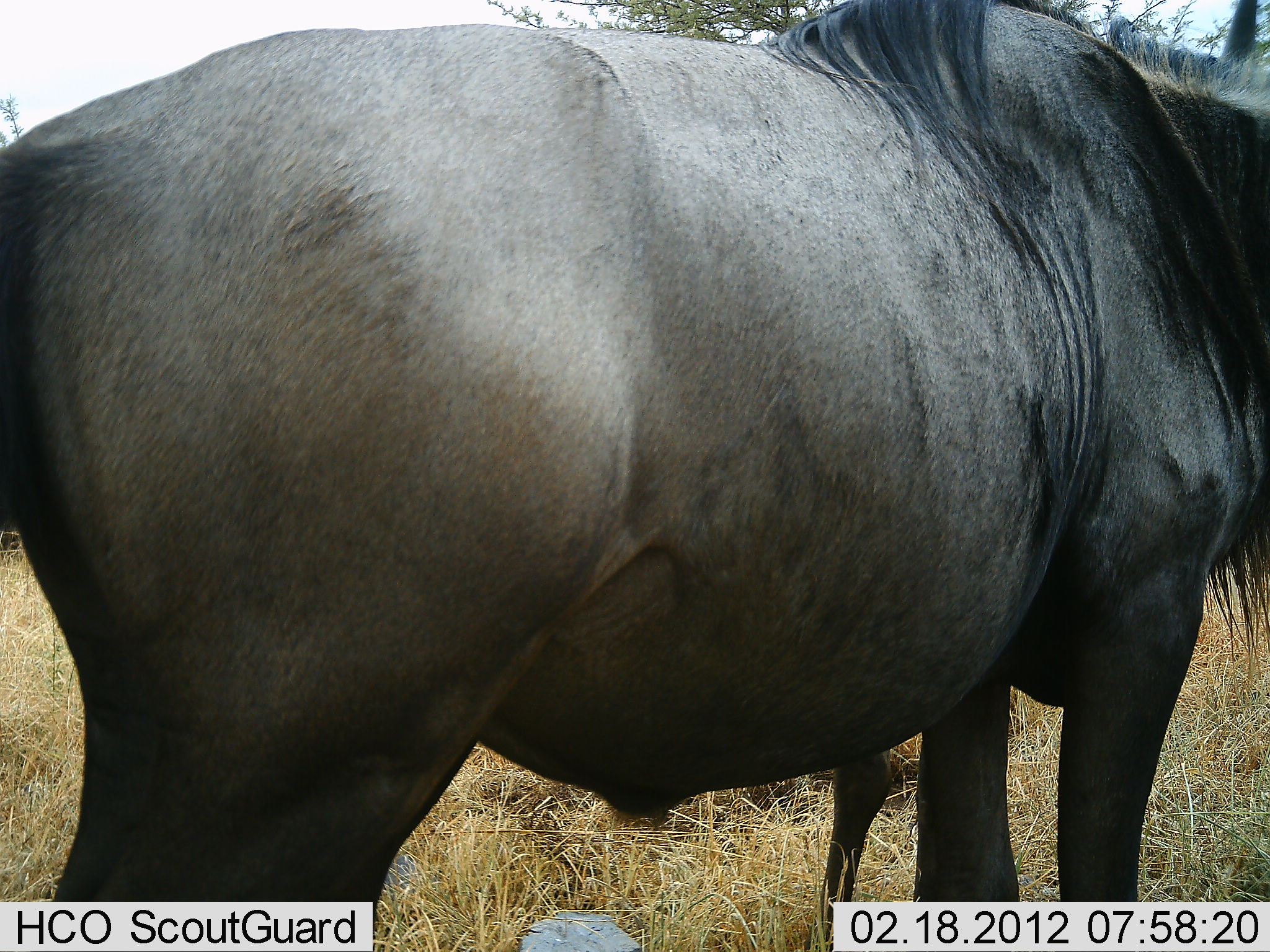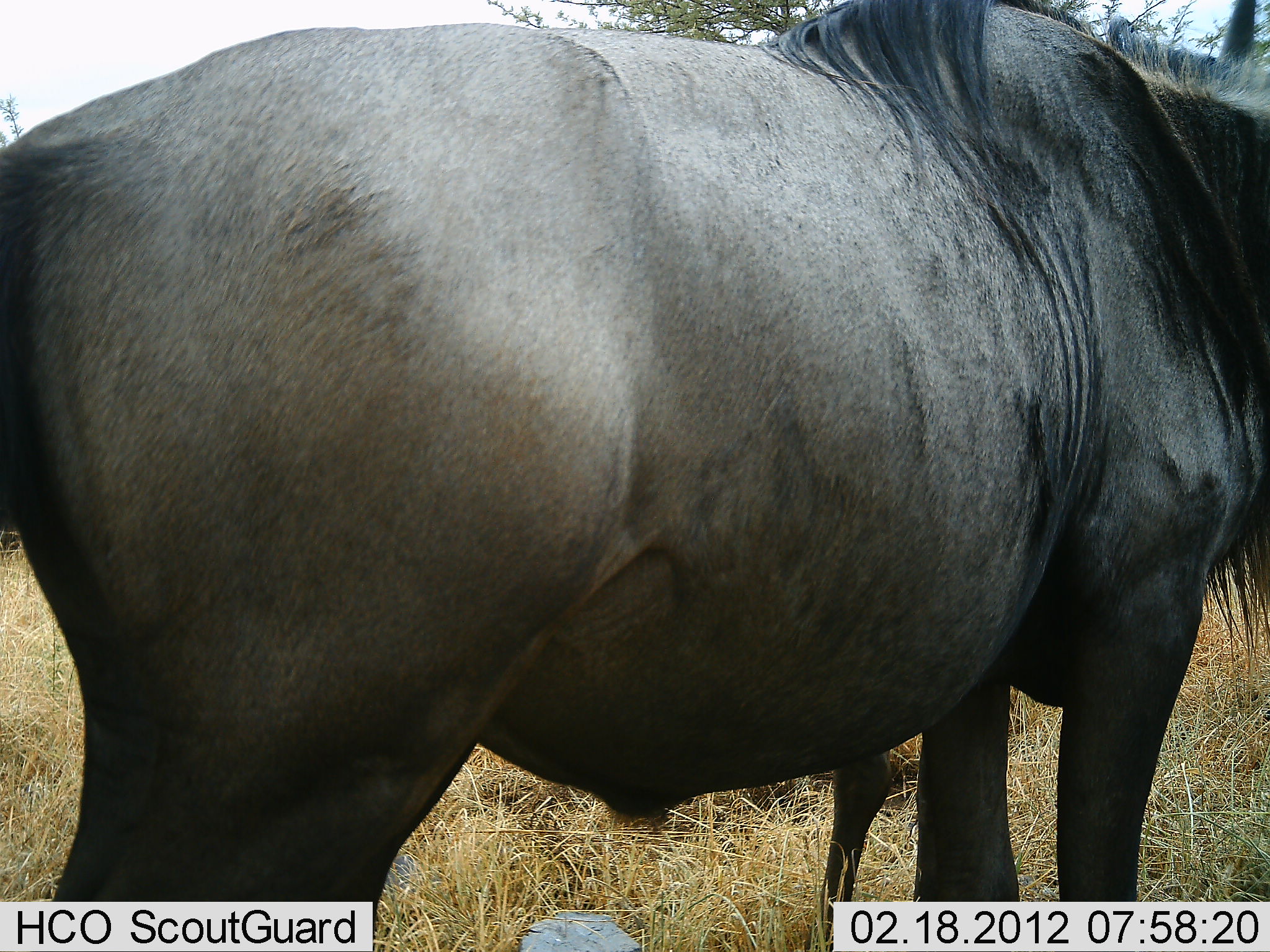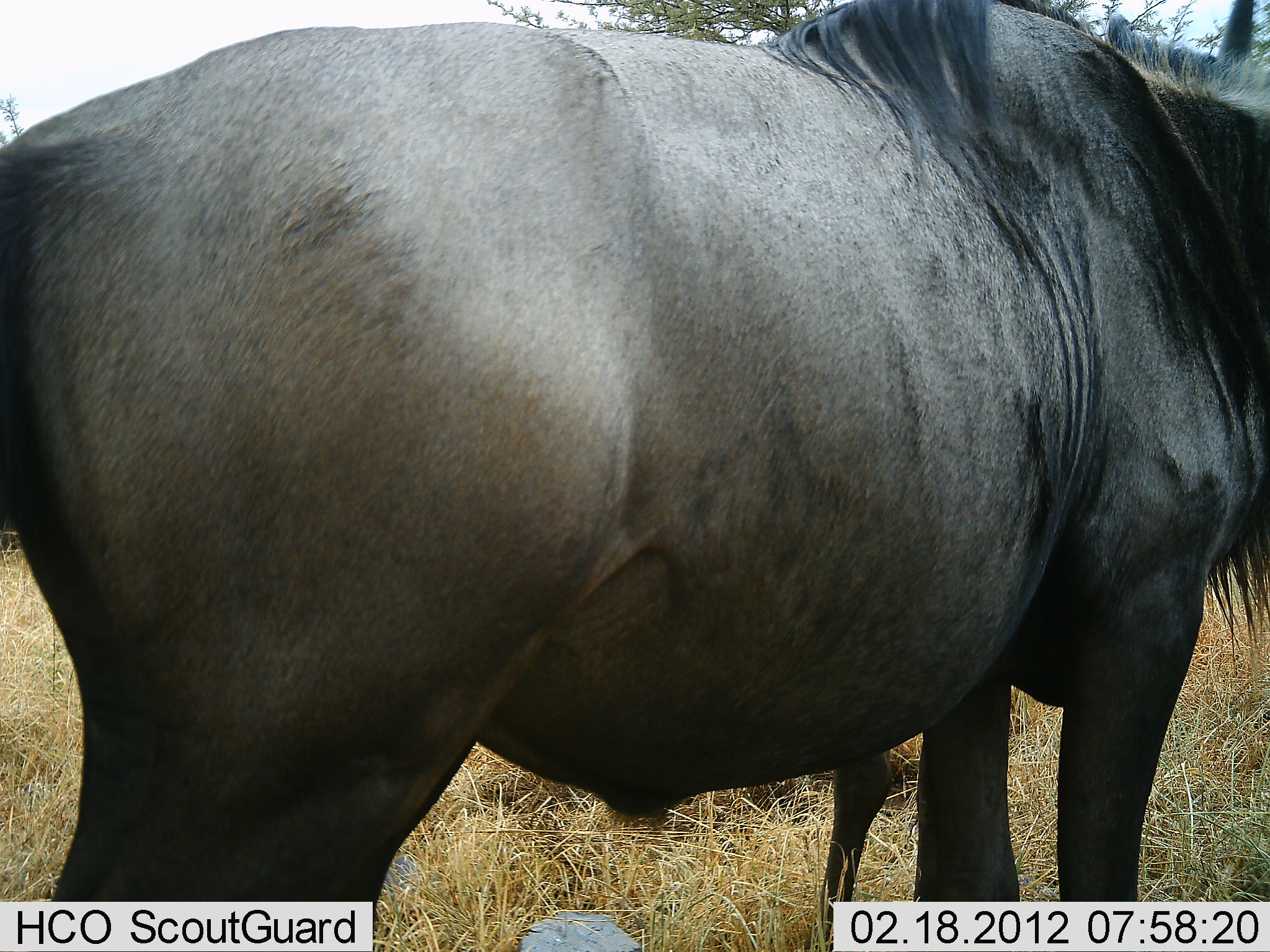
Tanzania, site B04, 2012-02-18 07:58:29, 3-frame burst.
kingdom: Animalia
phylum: Chordata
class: Mammalia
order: Artiodactyla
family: Bovidae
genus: Connochaetes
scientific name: Connochaetes taurinus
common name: blue wildebeest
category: wildebeest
Wildebeest (blue wildebeest) (Connochaetes taurinus), count 1. Behavior (volunteer vote fractions): standing 79%, resting 11%, moving 0%, interacting 0%. Young present (vote fraction): 5%. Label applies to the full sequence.